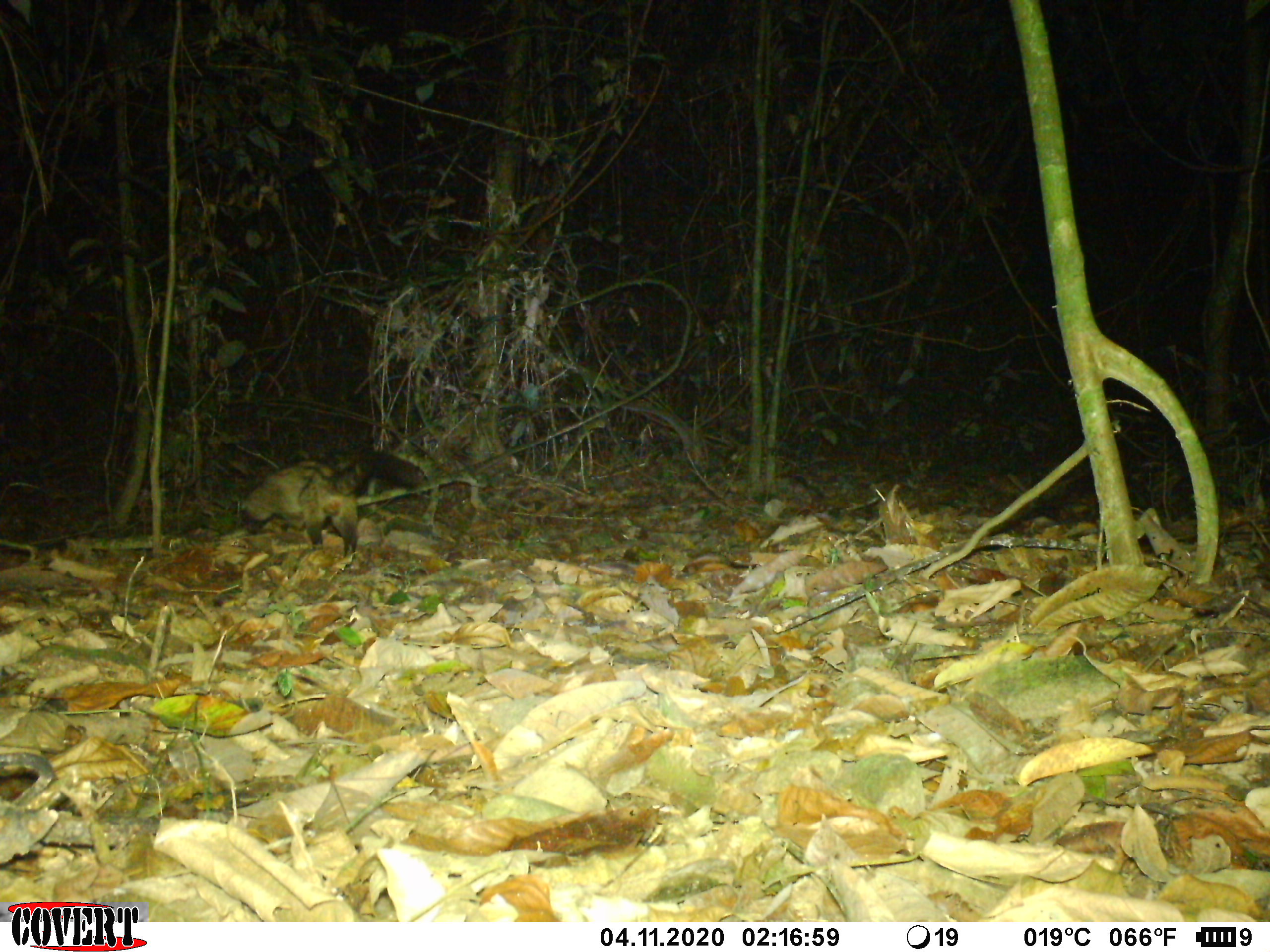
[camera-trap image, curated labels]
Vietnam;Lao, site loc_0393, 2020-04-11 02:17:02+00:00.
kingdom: Animalia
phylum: Chordata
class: Mammalia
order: Carnivora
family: Viverridae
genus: Paradoxurus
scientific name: Paradoxurus hermaphroditus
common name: common palm civet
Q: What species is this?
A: Common palm civet (Paradoxurus hermaphroditus).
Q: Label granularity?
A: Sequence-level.